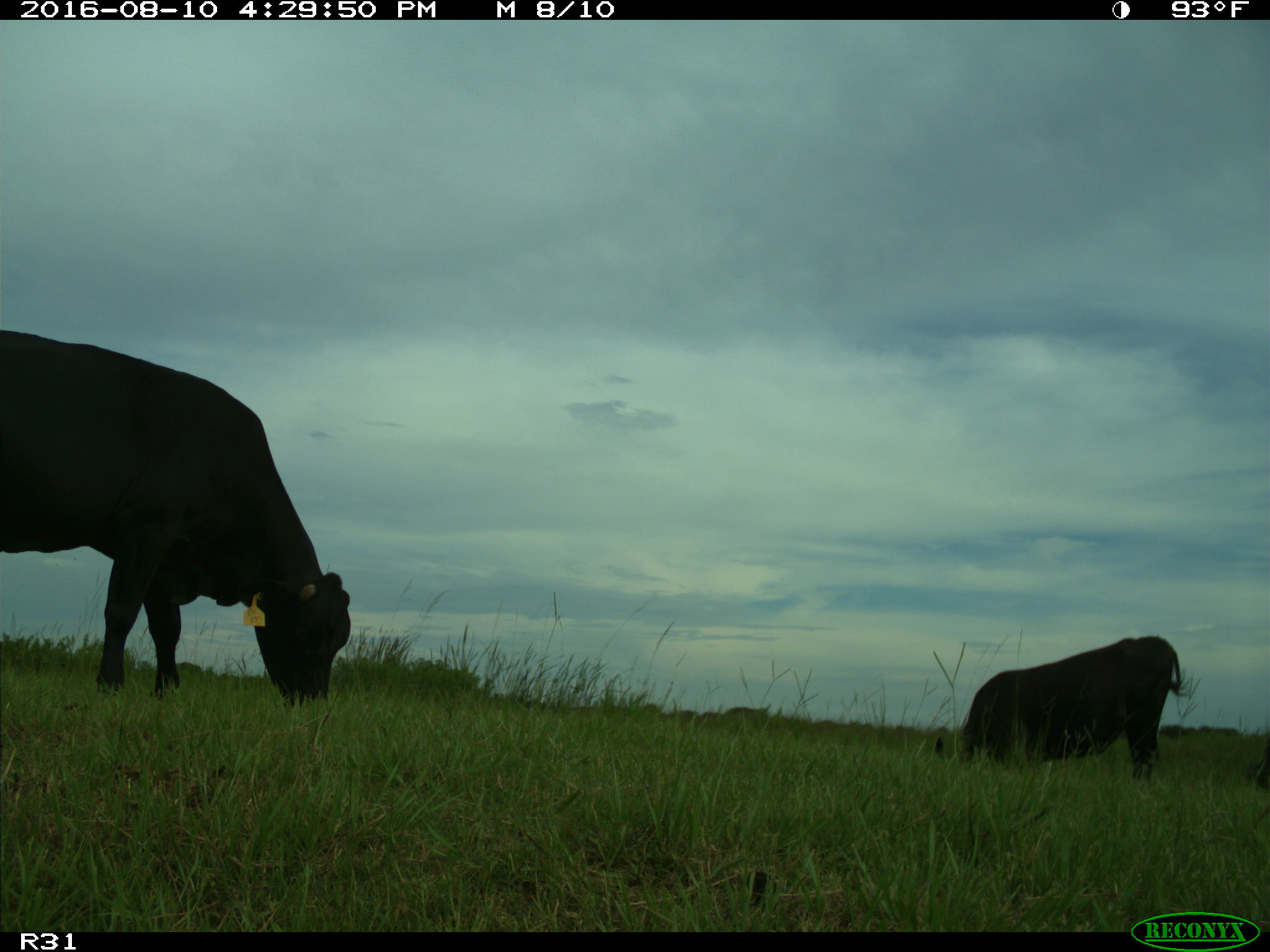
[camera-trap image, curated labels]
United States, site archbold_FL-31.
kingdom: Animalia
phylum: Chordata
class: Mammalia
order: Artiodactyla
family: Bovidae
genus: Bos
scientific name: Bos taurus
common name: domestic cow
Bos taurus (domestic cow).